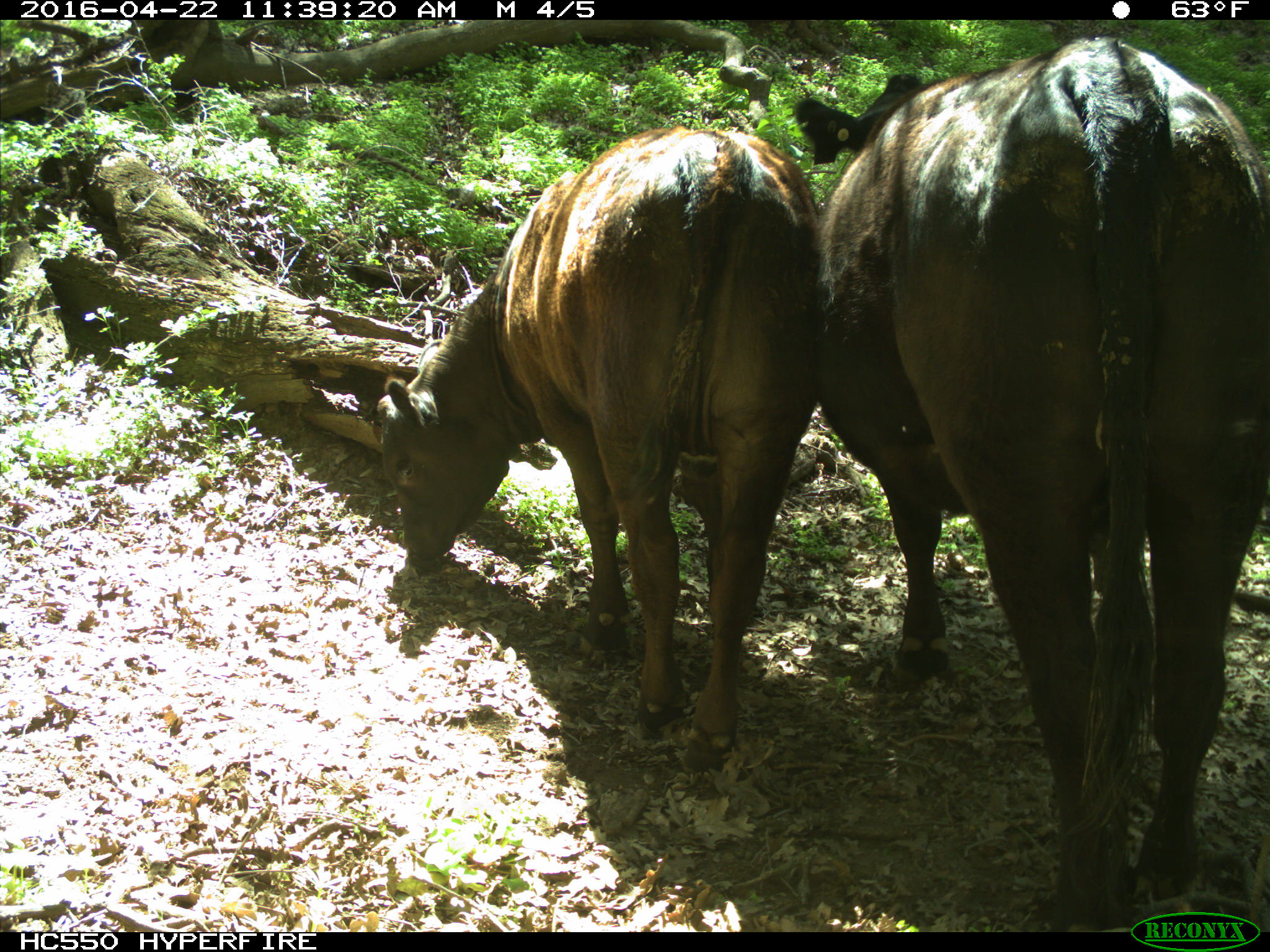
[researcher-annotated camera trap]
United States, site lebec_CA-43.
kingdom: Animalia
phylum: Chordata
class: Mammalia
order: Artiodactyla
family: Bovidae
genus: Bos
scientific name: Bos taurus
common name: domestic cow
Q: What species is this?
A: Bos taurus (domestic cow).